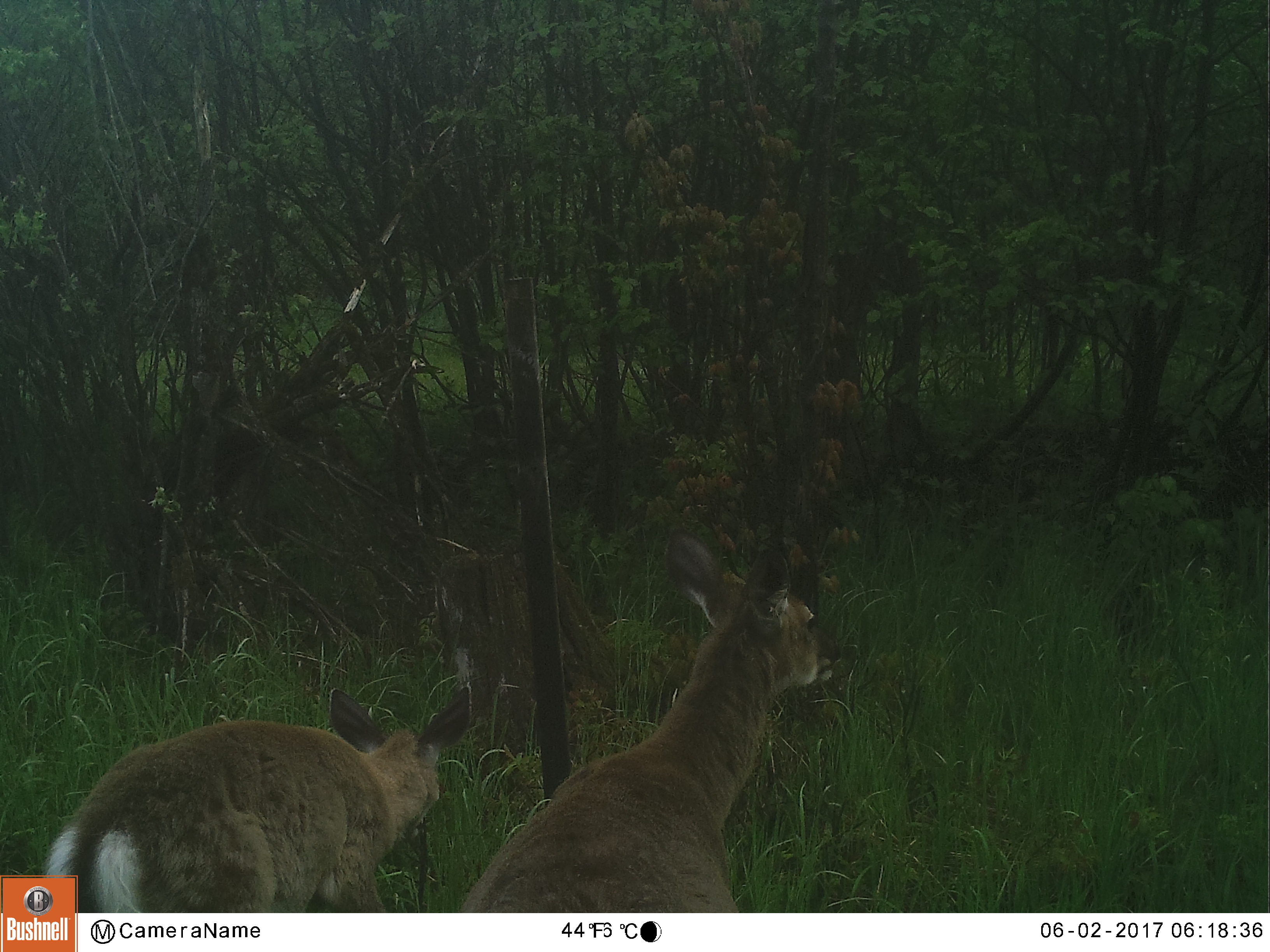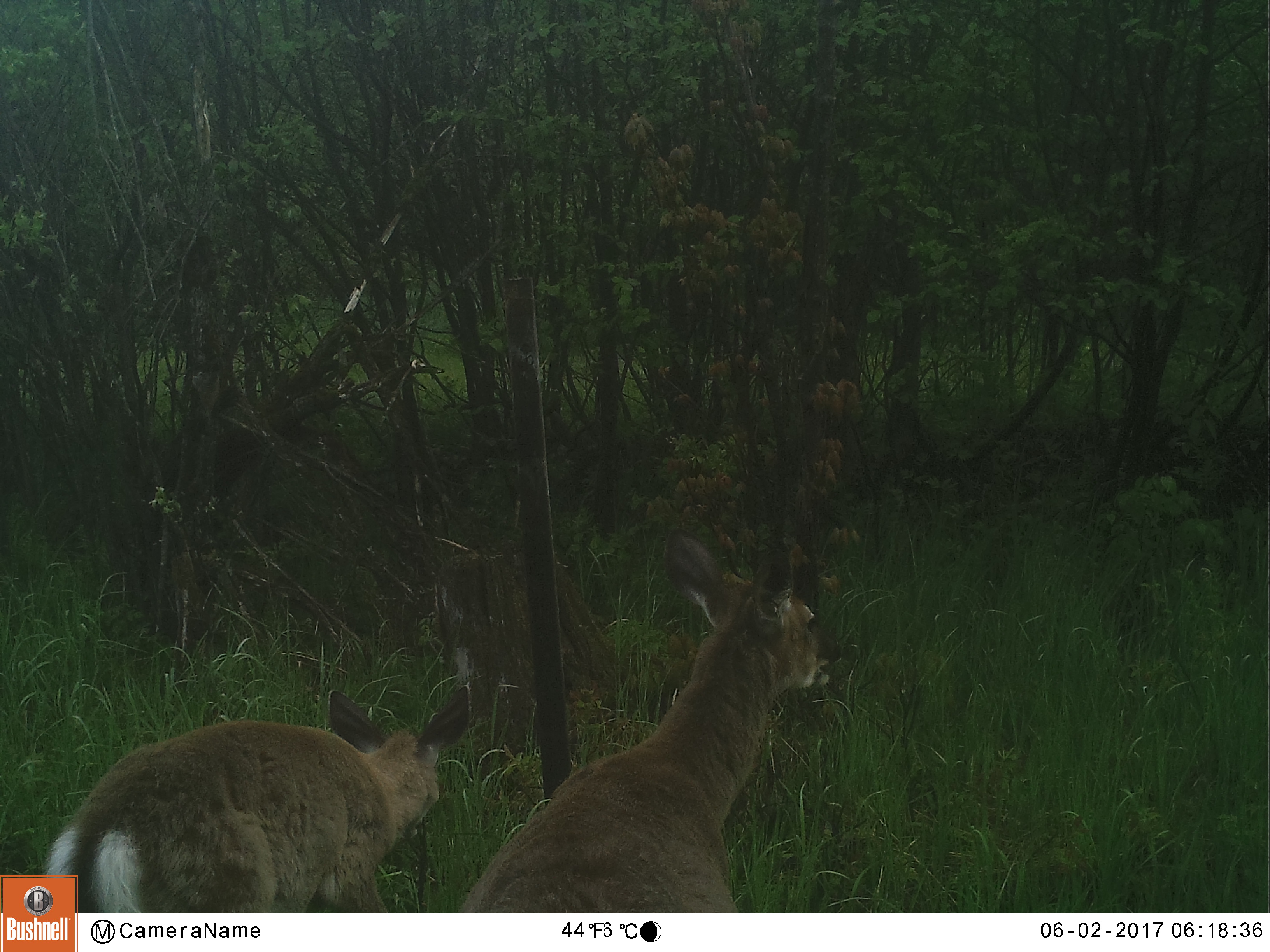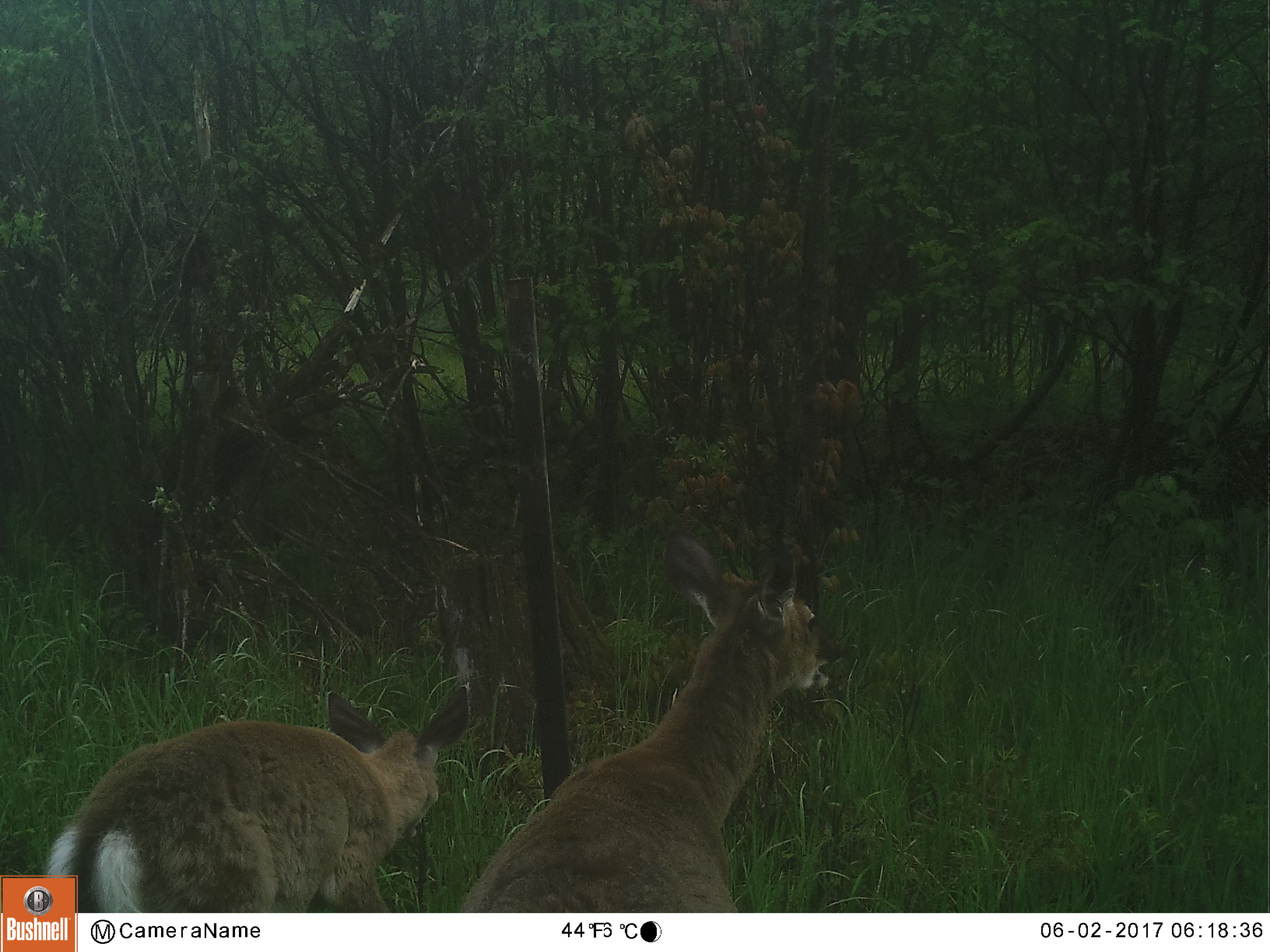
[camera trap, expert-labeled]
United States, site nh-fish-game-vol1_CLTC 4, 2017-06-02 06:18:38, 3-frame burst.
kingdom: Animalia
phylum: Chordata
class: Mammalia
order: Artiodactyla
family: Cervidae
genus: Odocoileus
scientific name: Odocoileus virginianus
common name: white-tailed deer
White-tailed deer (Odocoileus virginianus).